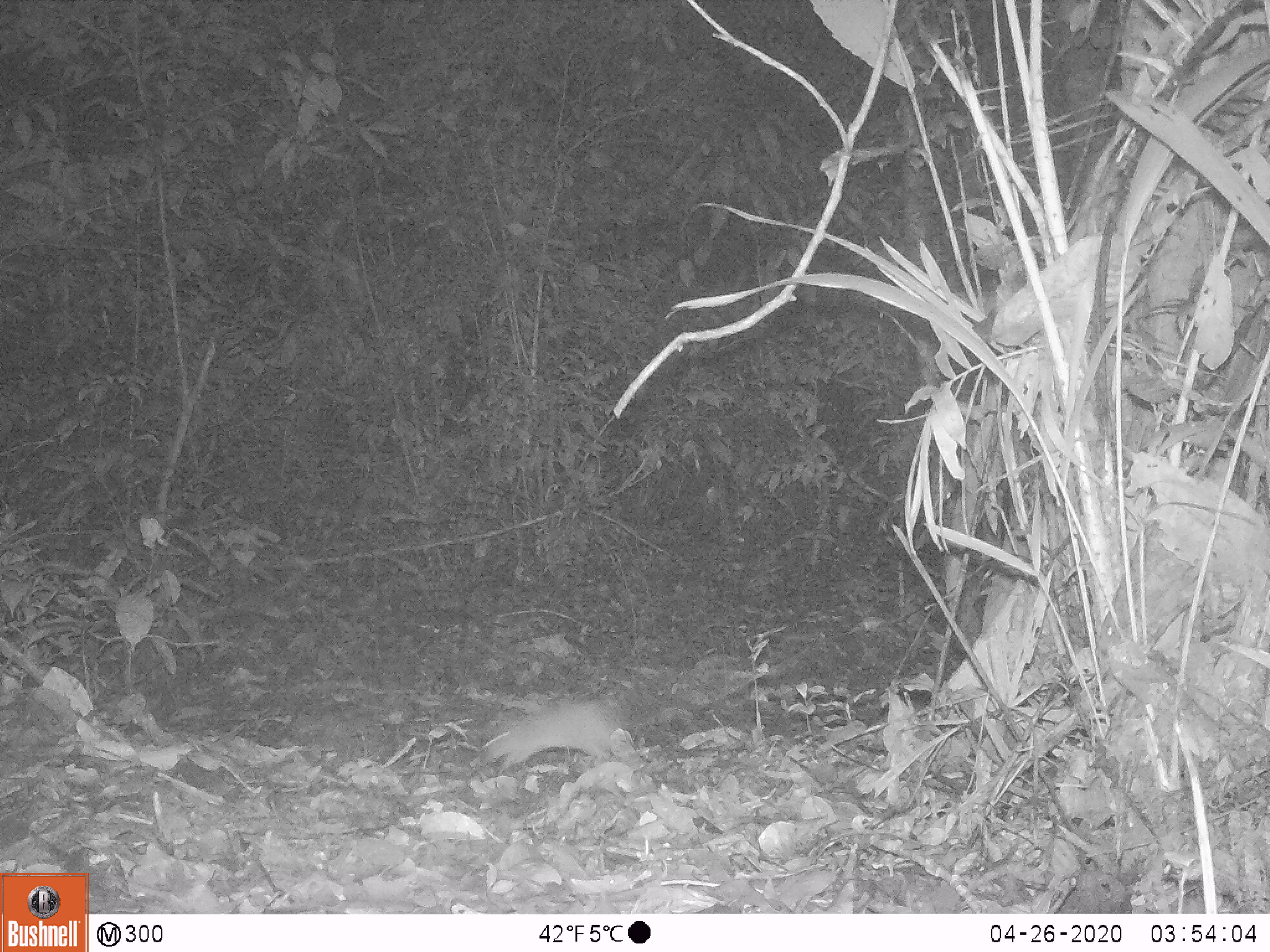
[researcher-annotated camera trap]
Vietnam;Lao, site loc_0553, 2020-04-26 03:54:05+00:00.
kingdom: Animalia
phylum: Chordata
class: Mammalia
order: Rodentia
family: Muridae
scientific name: Muridae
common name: old-world mice and rats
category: unidentified murid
Unidentified murid (old-world mice and rats) (Muridae). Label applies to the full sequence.